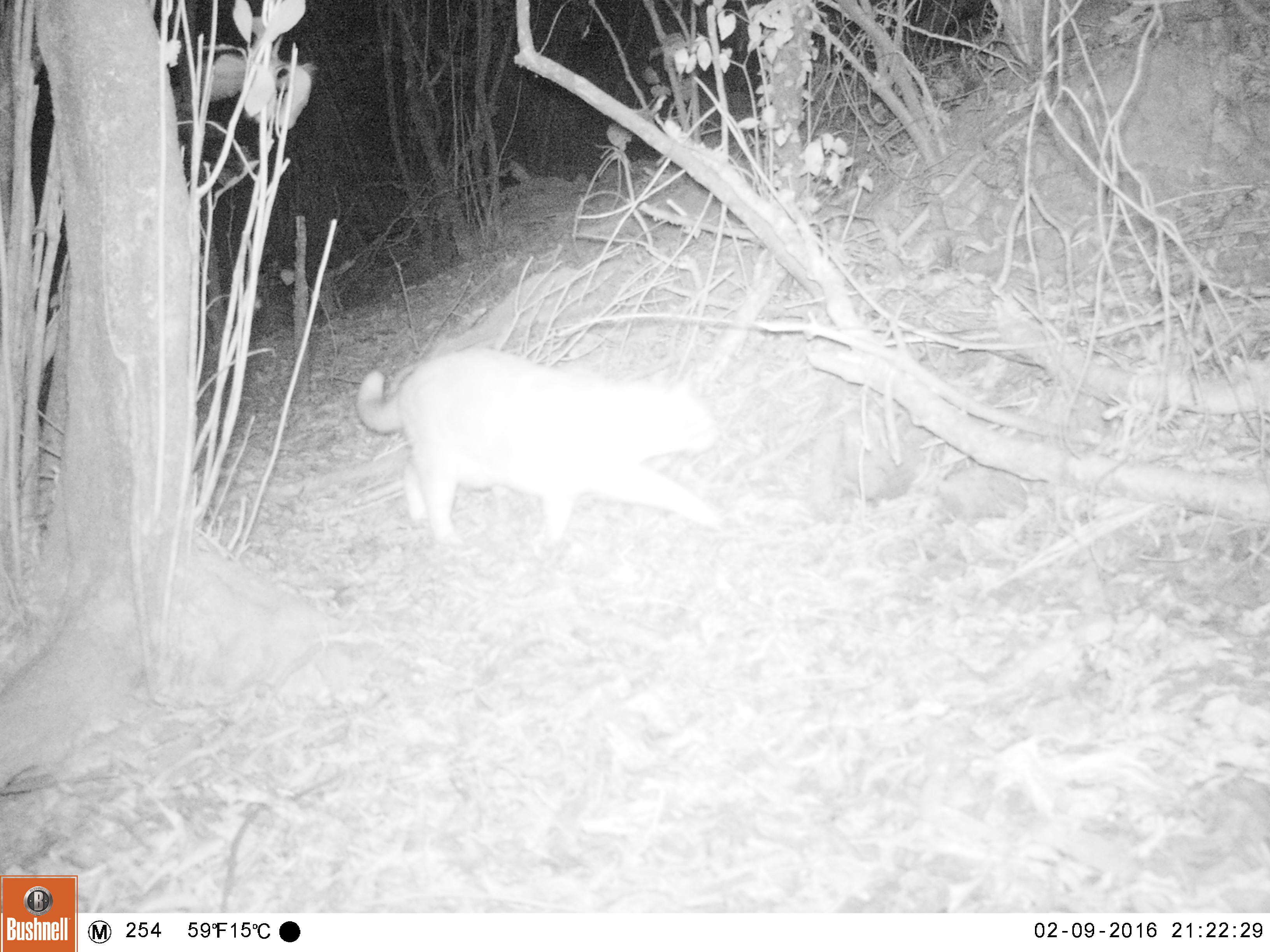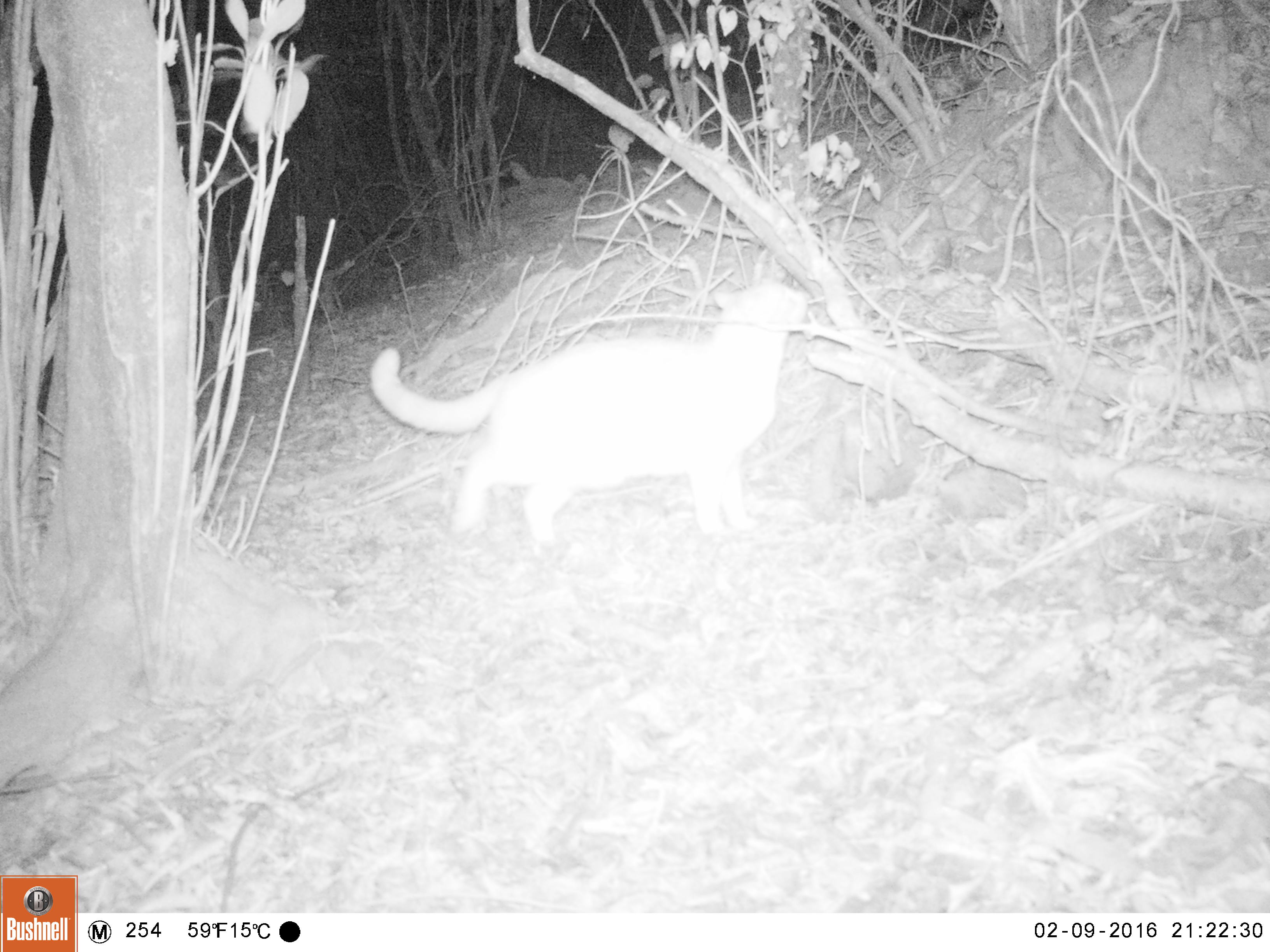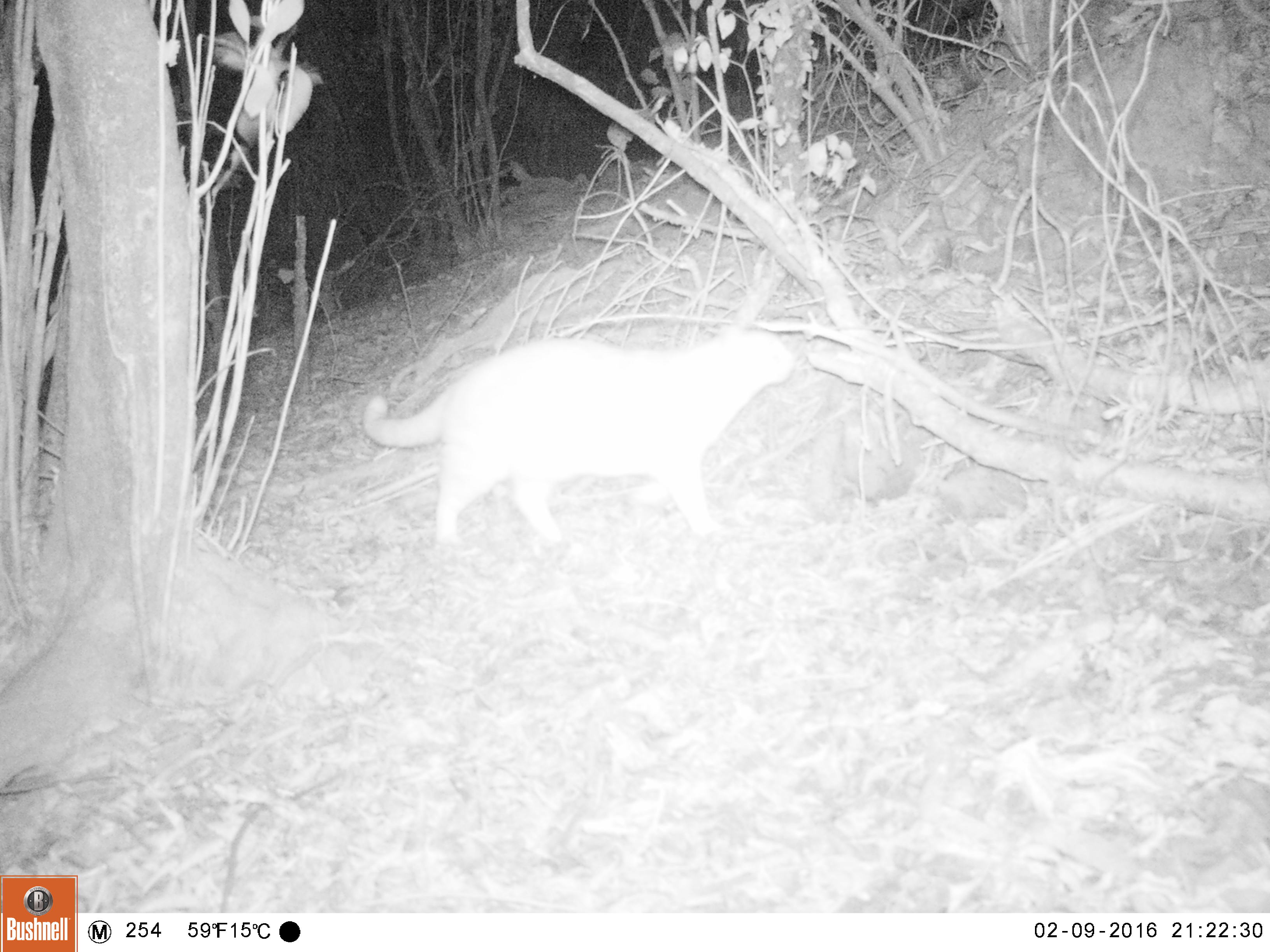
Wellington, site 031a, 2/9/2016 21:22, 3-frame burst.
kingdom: Animalia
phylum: Chordata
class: Mammalia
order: Carnivora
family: Felidae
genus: Felis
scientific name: Felis catus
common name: cat